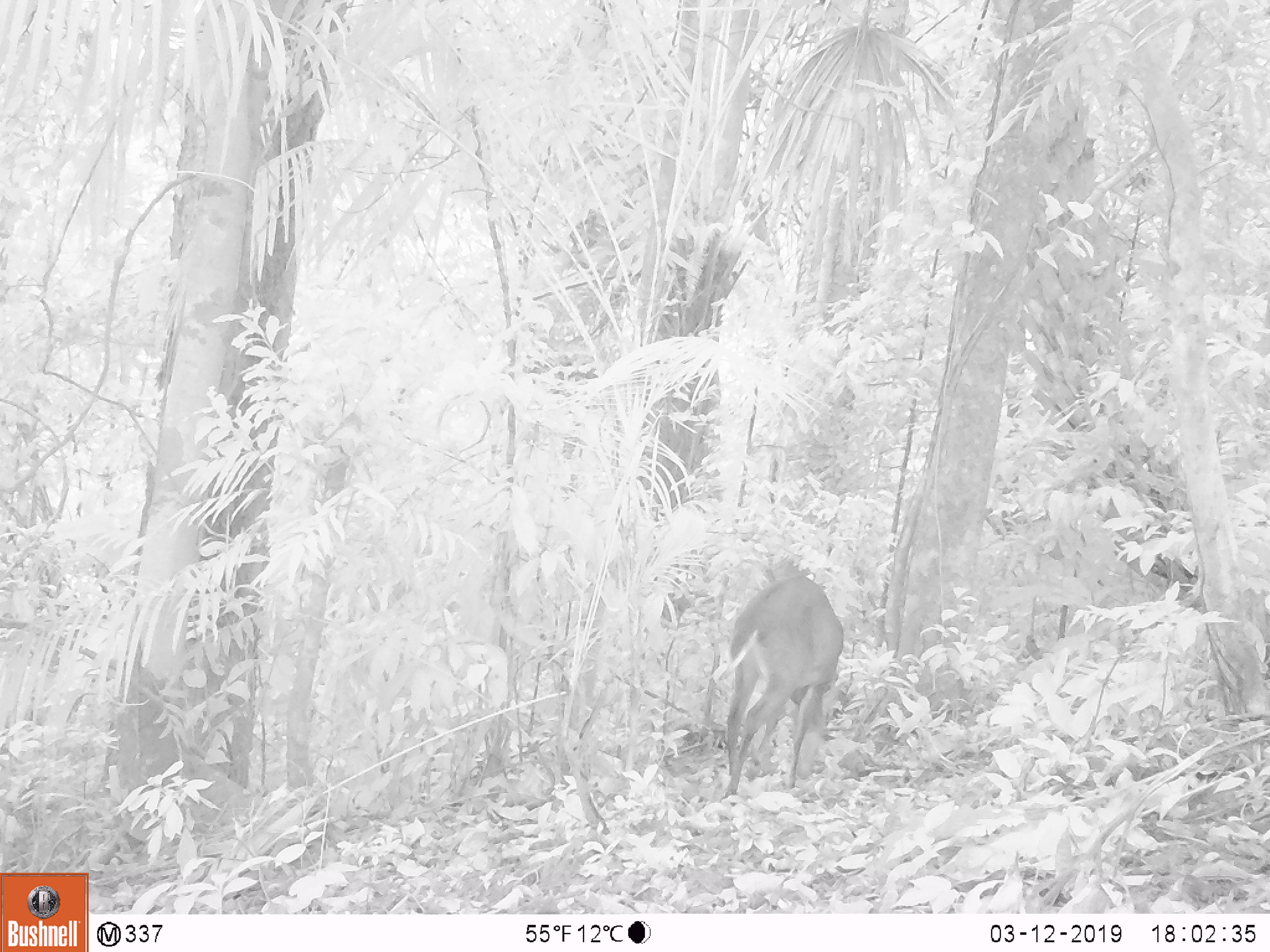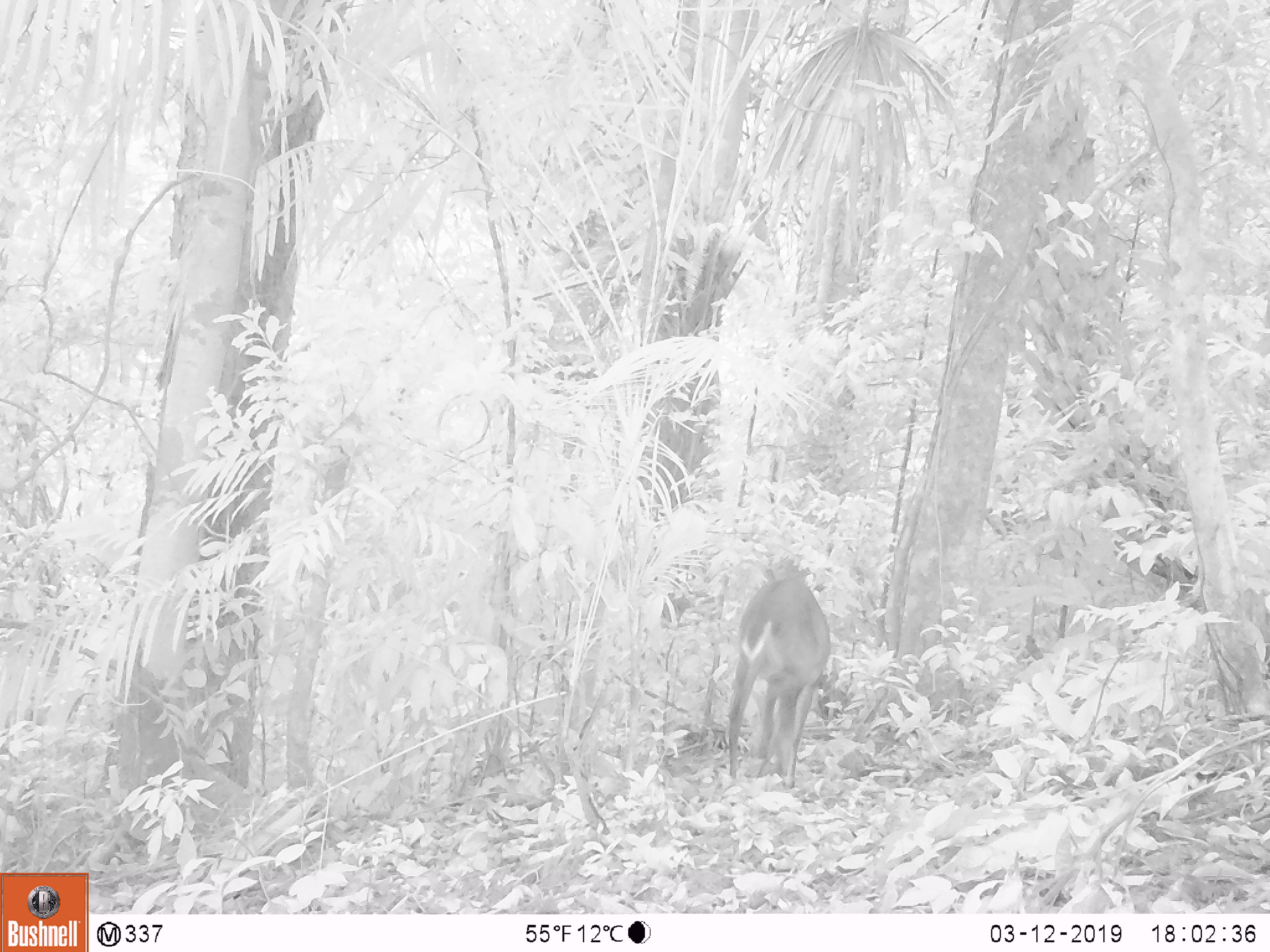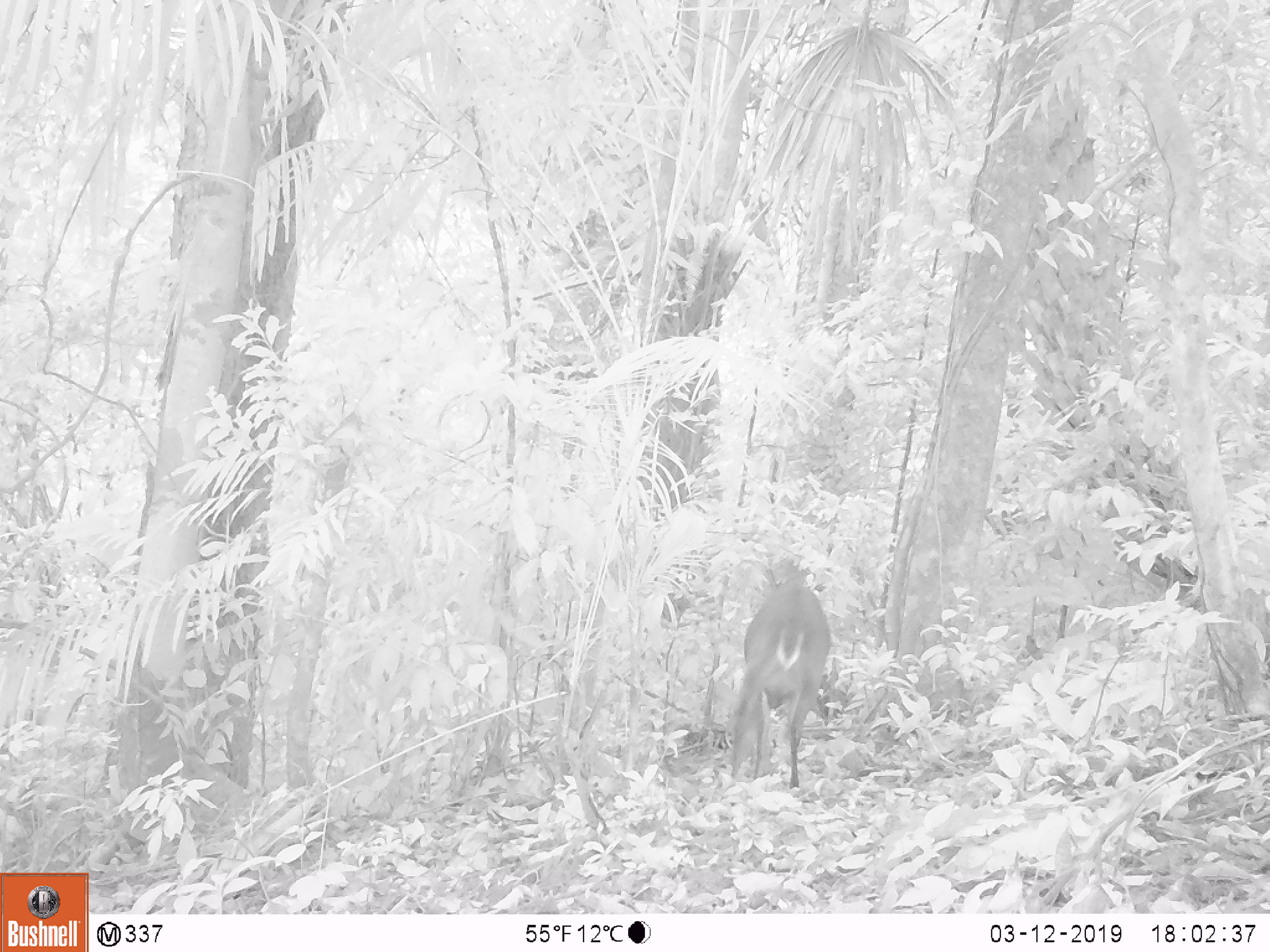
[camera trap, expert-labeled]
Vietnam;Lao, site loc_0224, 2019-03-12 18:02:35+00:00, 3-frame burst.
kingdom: Animalia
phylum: Chordata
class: Mammalia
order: Artiodactyla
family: Cervidae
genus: Muntiacus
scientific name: Muntiacus vuquangensis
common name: large-antlered muntjac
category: large antlered muntjac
Large antlered muntjac (large-antlered muntjac) (Muntiacus vuquangensis). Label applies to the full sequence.